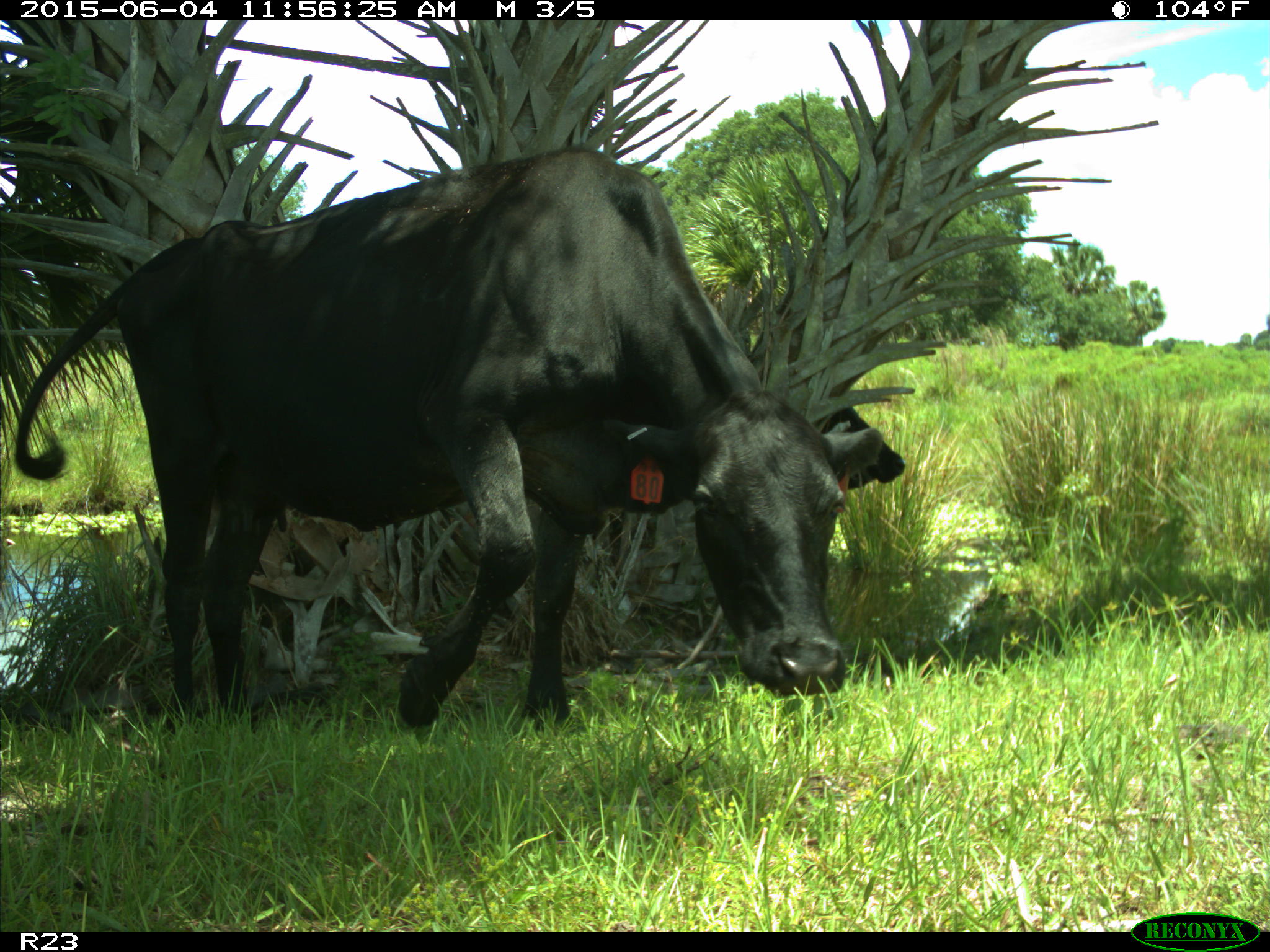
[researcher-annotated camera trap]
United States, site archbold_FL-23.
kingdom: Animalia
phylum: Chordata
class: Mammalia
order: Artiodactyla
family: Bovidae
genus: Bos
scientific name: Bos taurus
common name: domestic cow